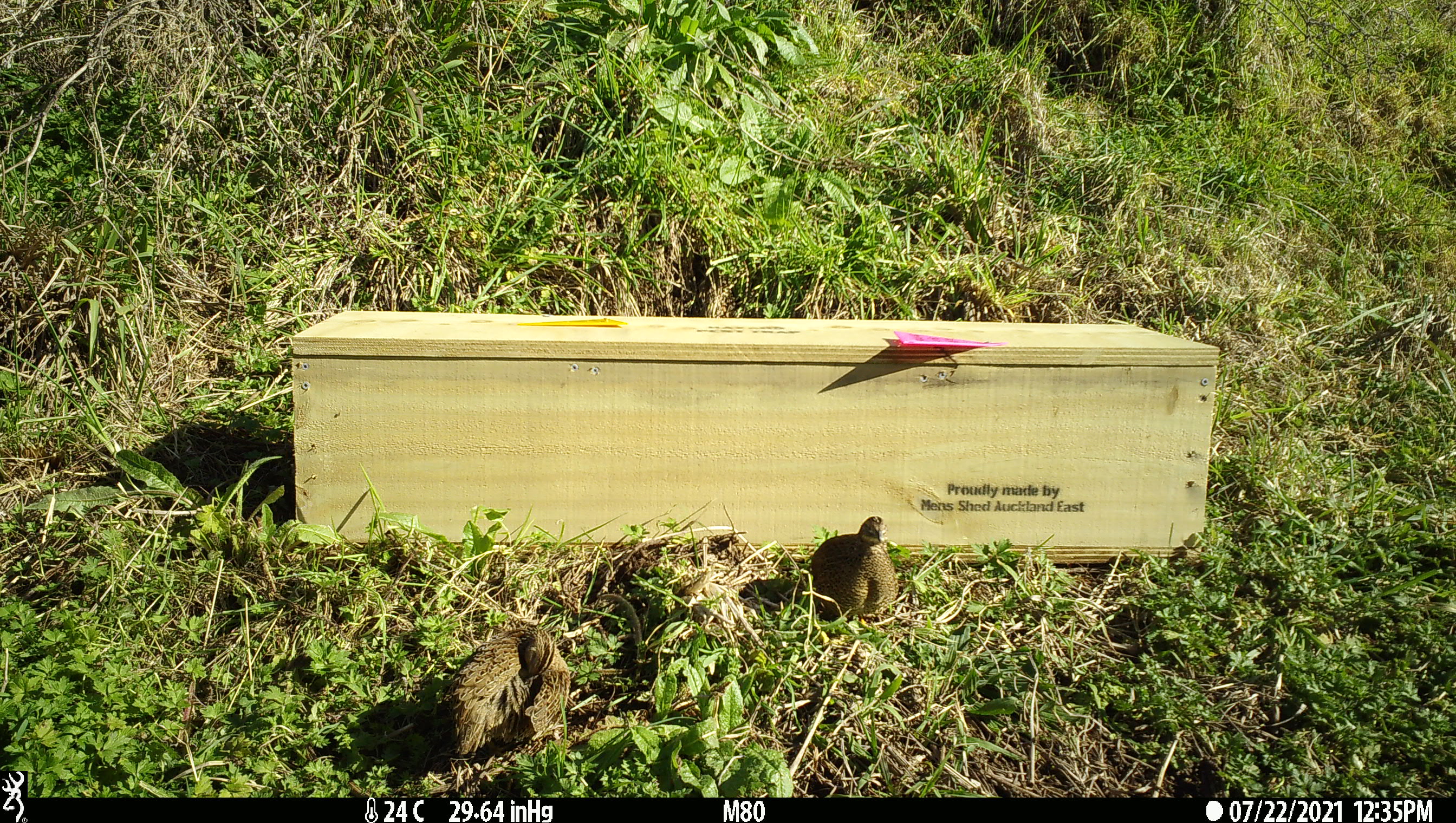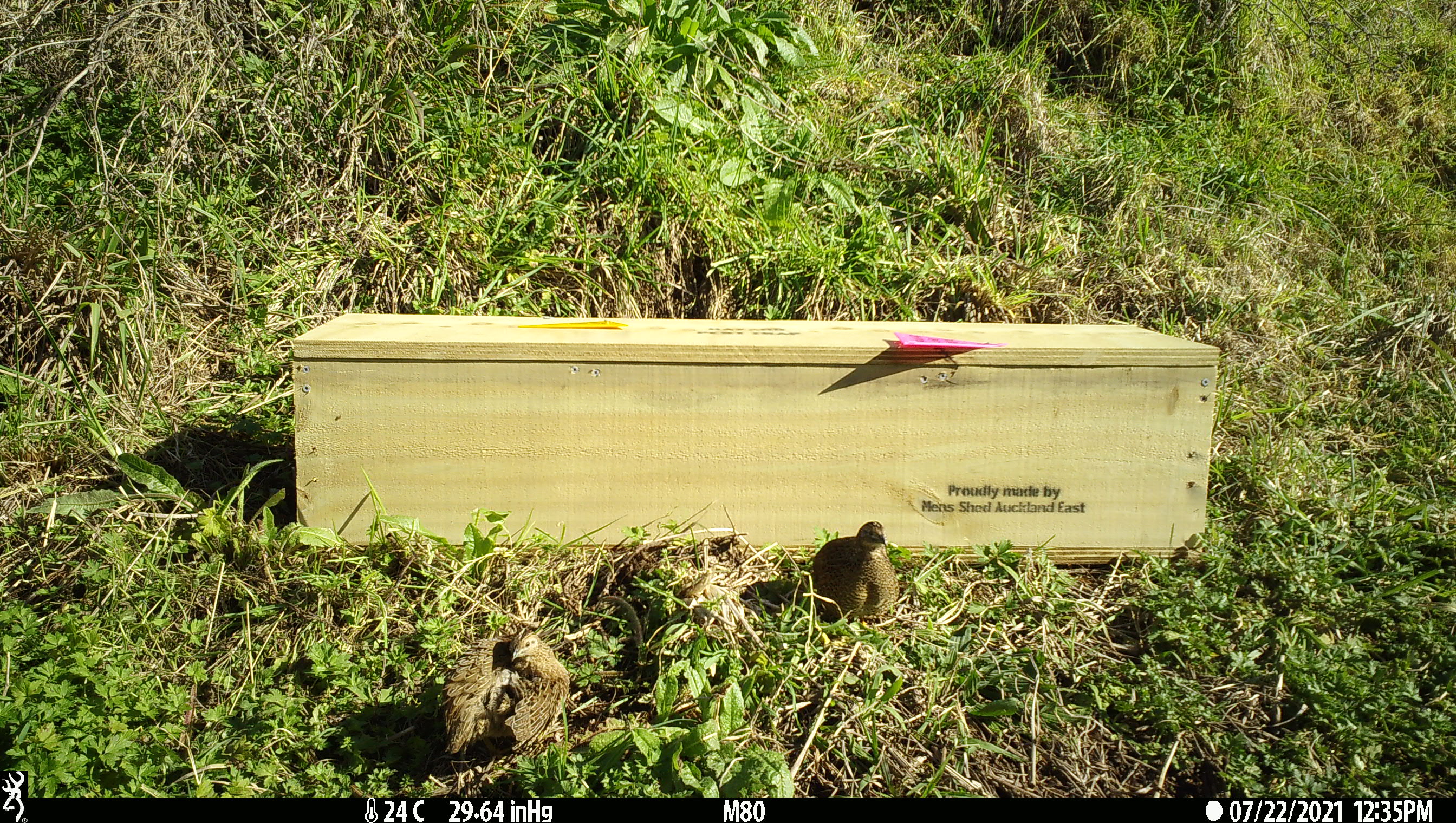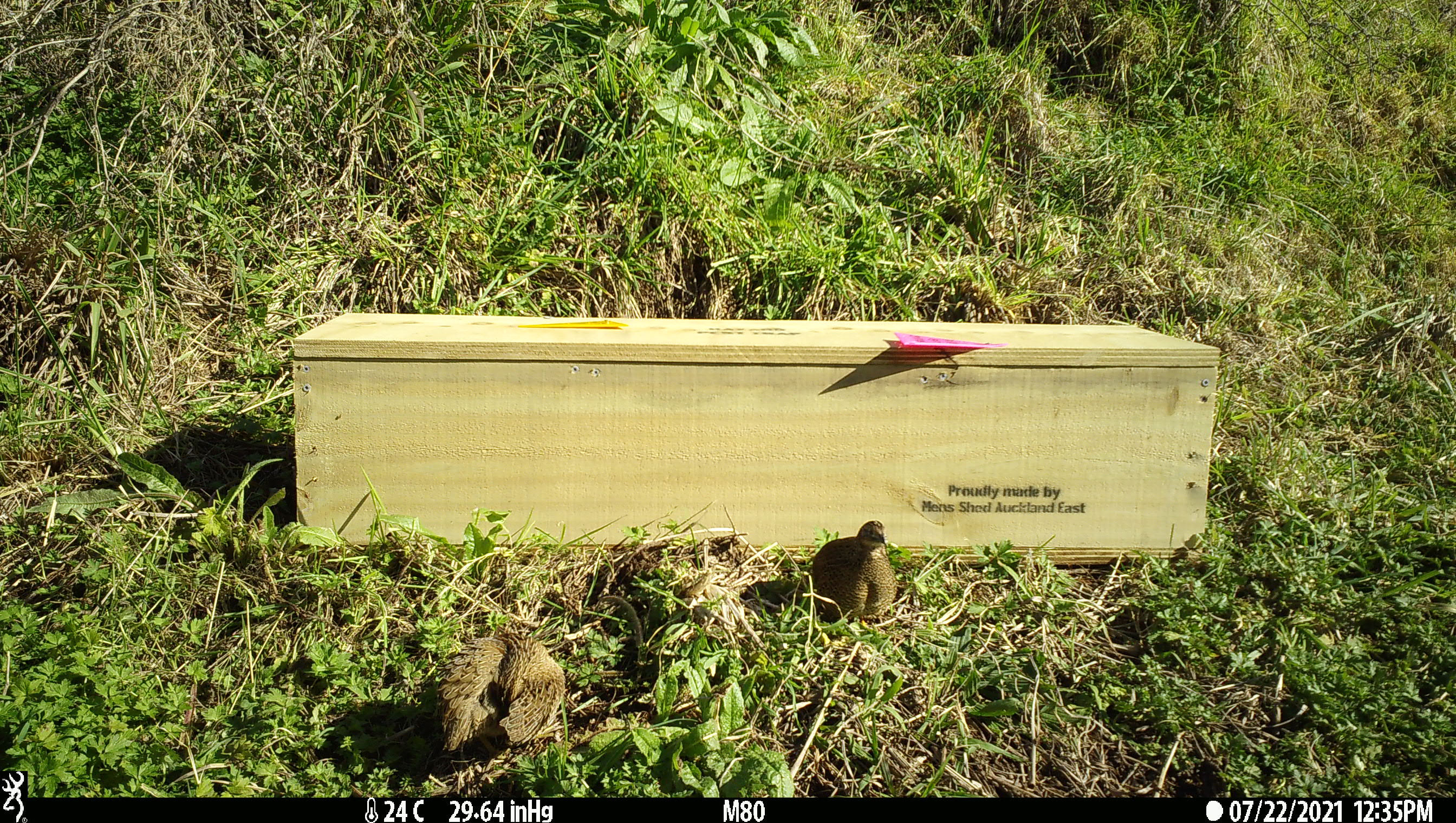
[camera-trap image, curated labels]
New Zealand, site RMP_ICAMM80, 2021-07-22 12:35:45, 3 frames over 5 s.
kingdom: Animalia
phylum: Chordata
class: Aves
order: Galliformes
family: Phasianidae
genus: Synoicus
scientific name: Synoicus ypsilophorus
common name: brown quail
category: quail brown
Quail brown (brown quail) (Synoicus ypsilophorus).